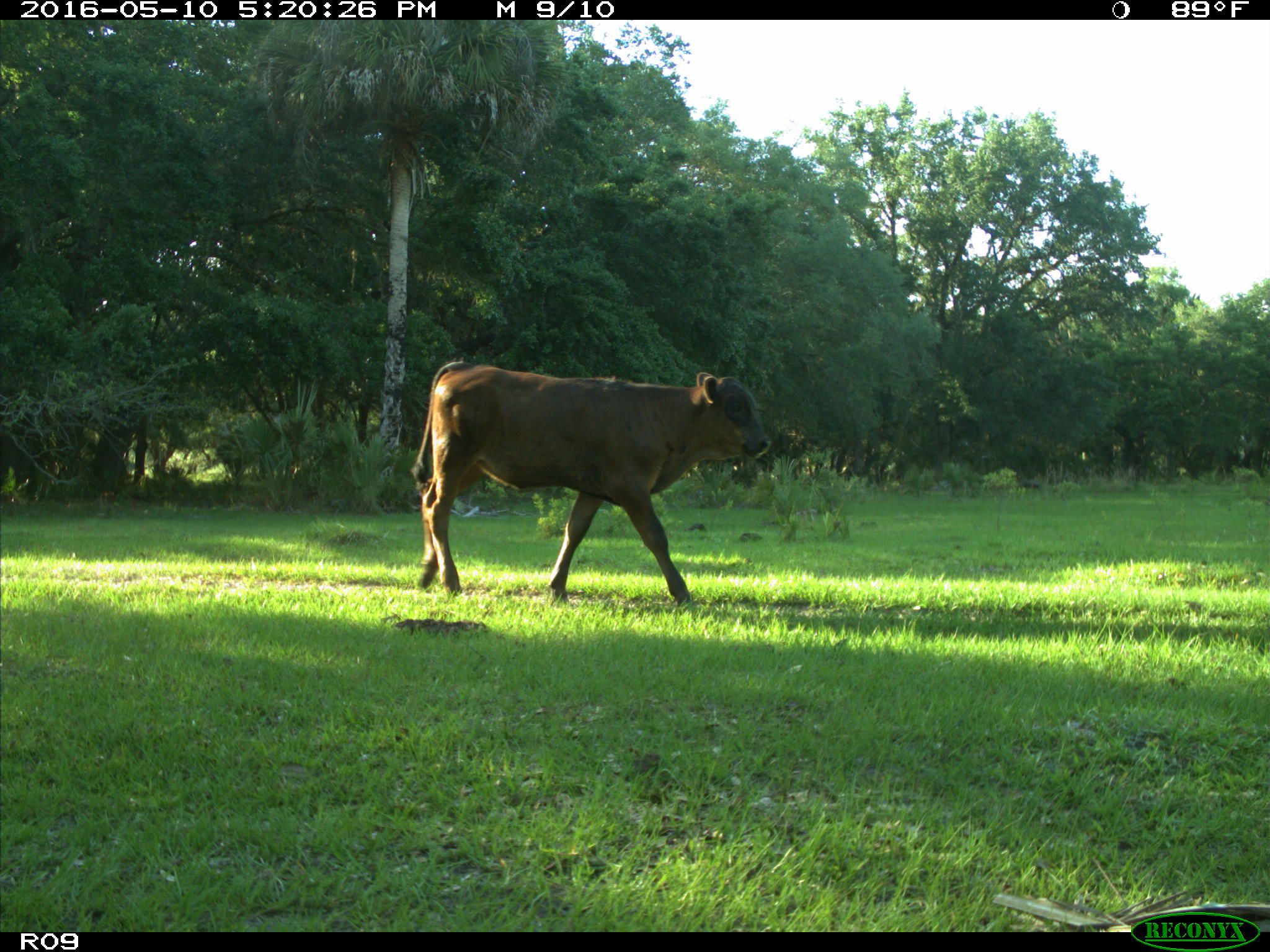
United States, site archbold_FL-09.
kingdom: Animalia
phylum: Chordata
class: Mammalia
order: Artiodactyla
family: Bovidae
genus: Bos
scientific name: Bos taurus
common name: domestic cow